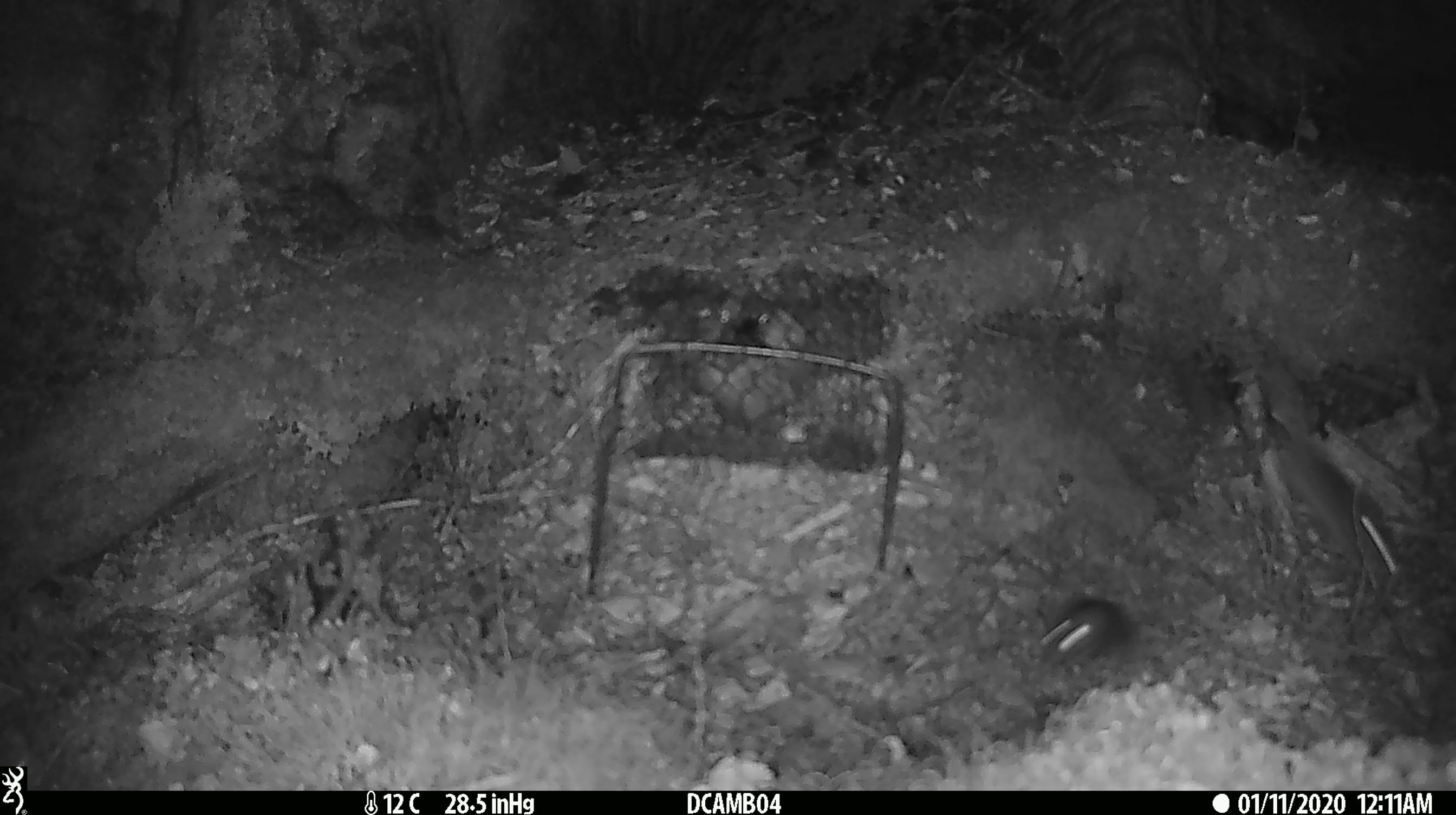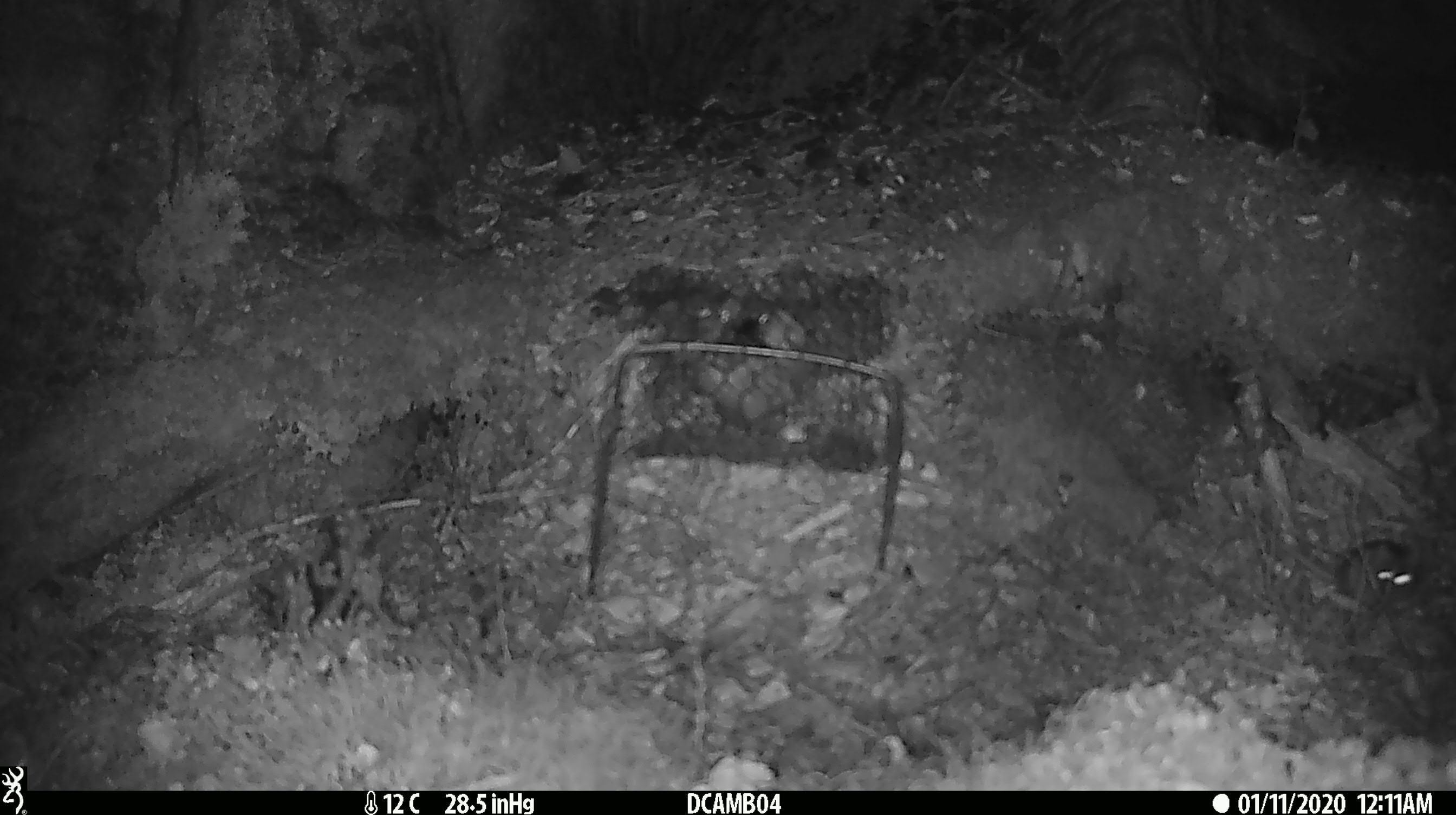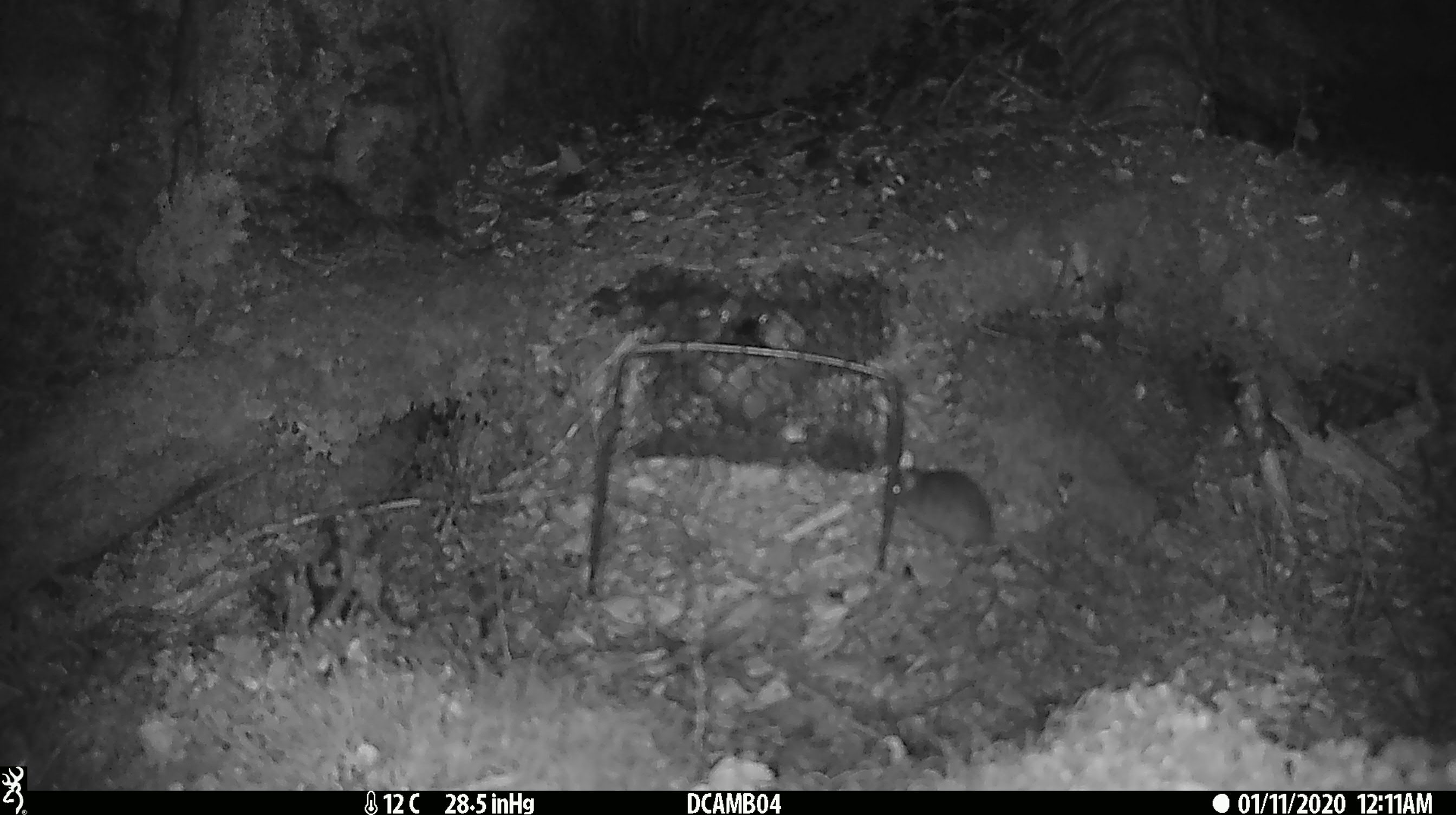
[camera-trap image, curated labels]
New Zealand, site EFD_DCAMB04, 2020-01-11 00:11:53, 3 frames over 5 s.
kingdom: Animalia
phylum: Chordata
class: Mammalia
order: Rodentia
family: Muridae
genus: Mus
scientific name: Mus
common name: mouse